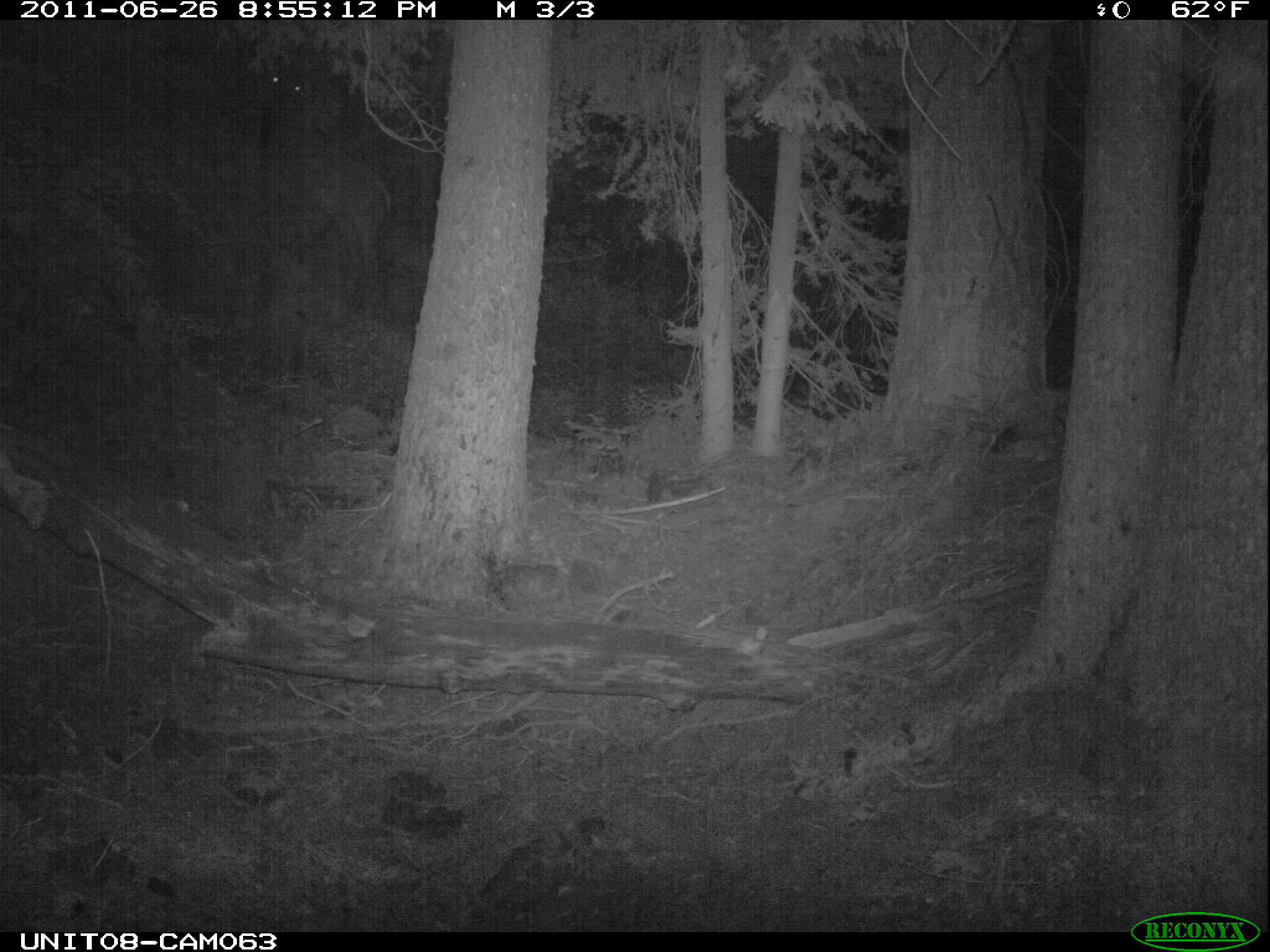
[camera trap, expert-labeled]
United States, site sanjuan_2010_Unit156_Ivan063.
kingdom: Animalia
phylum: Chordata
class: Mammalia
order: Artiodactyla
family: Cervidae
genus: Cervus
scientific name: Cervus elaphus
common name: red deer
Cervus elaphus (red deer).